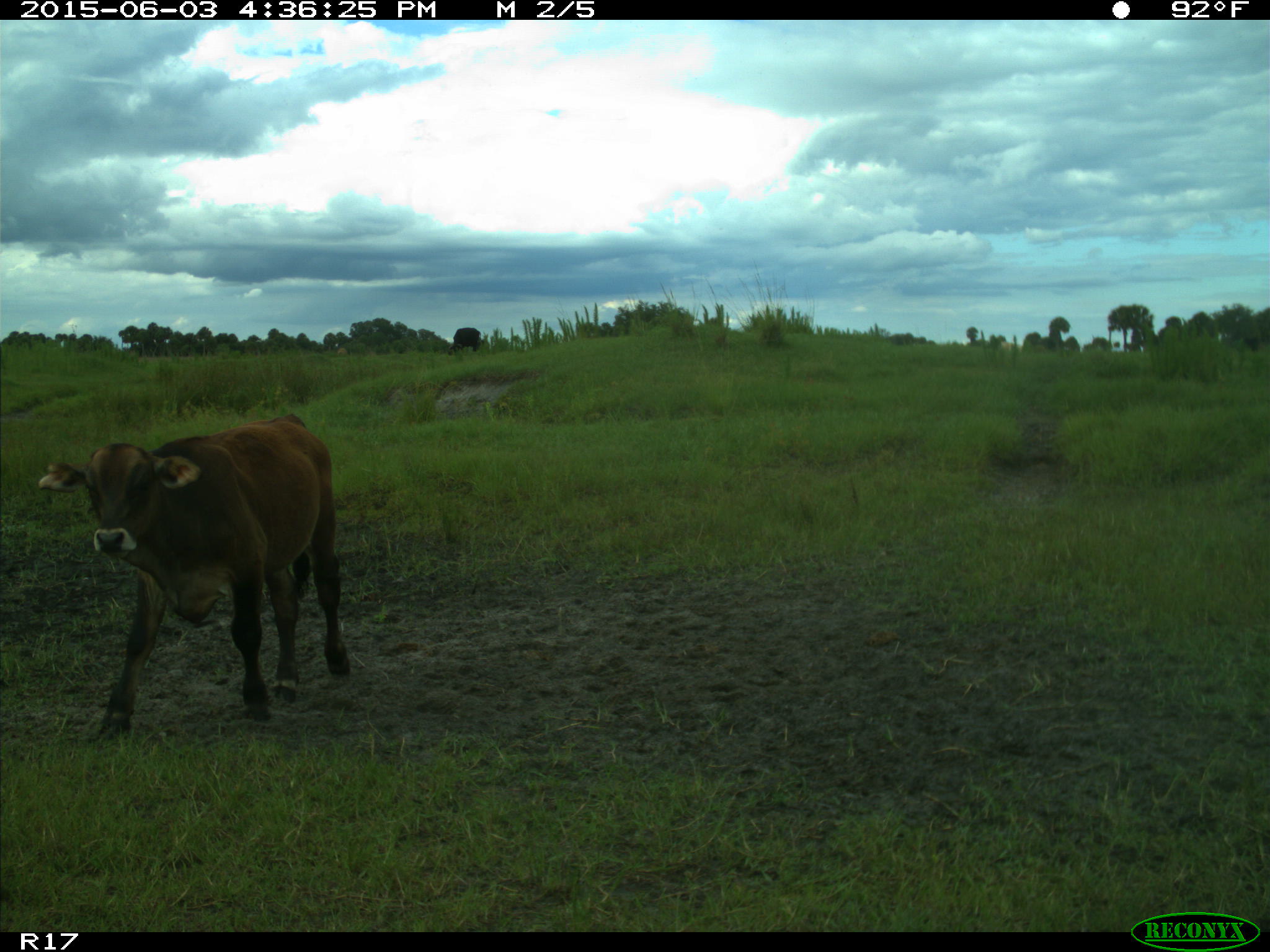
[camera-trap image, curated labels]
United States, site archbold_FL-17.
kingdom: Animalia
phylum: Chordata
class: Mammalia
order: Artiodactyla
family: Bovidae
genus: Bos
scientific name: Bos taurus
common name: domestic cow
Bos taurus (domestic cow).